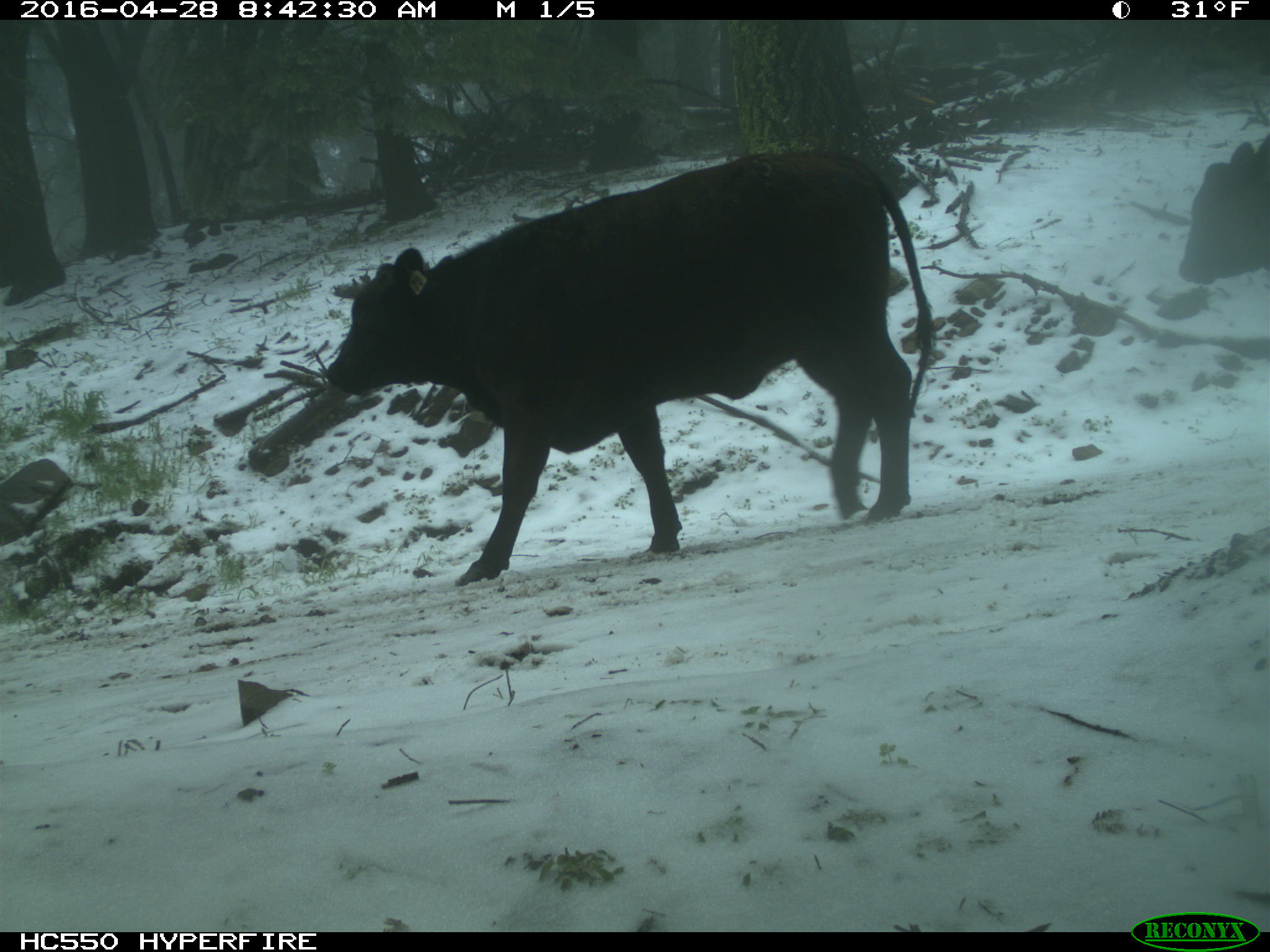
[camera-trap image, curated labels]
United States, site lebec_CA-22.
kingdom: Animalia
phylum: Chordata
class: Mammalia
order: Artiodactyla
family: Bovidae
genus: Bos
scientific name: Bos taurus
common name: domestic cow